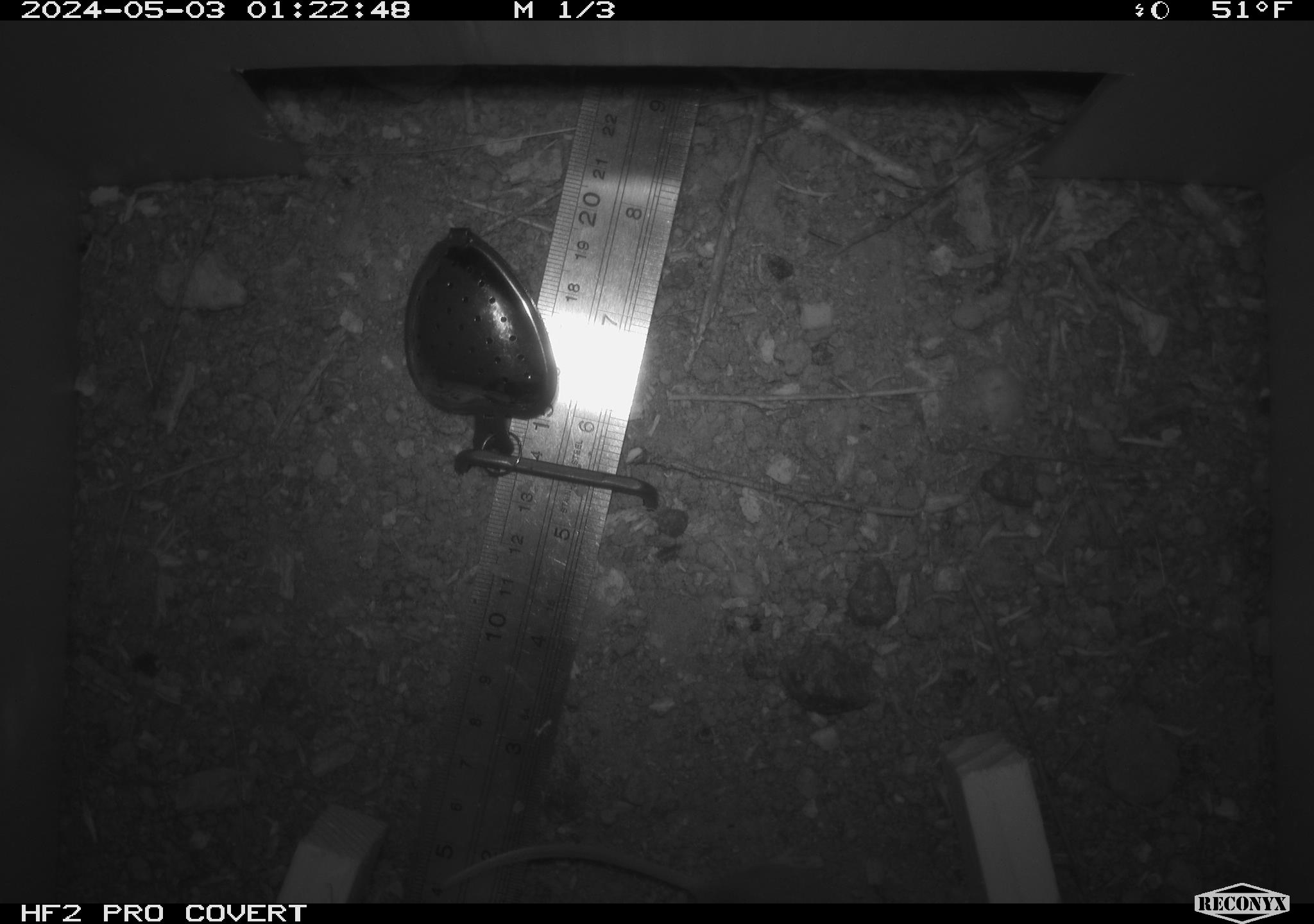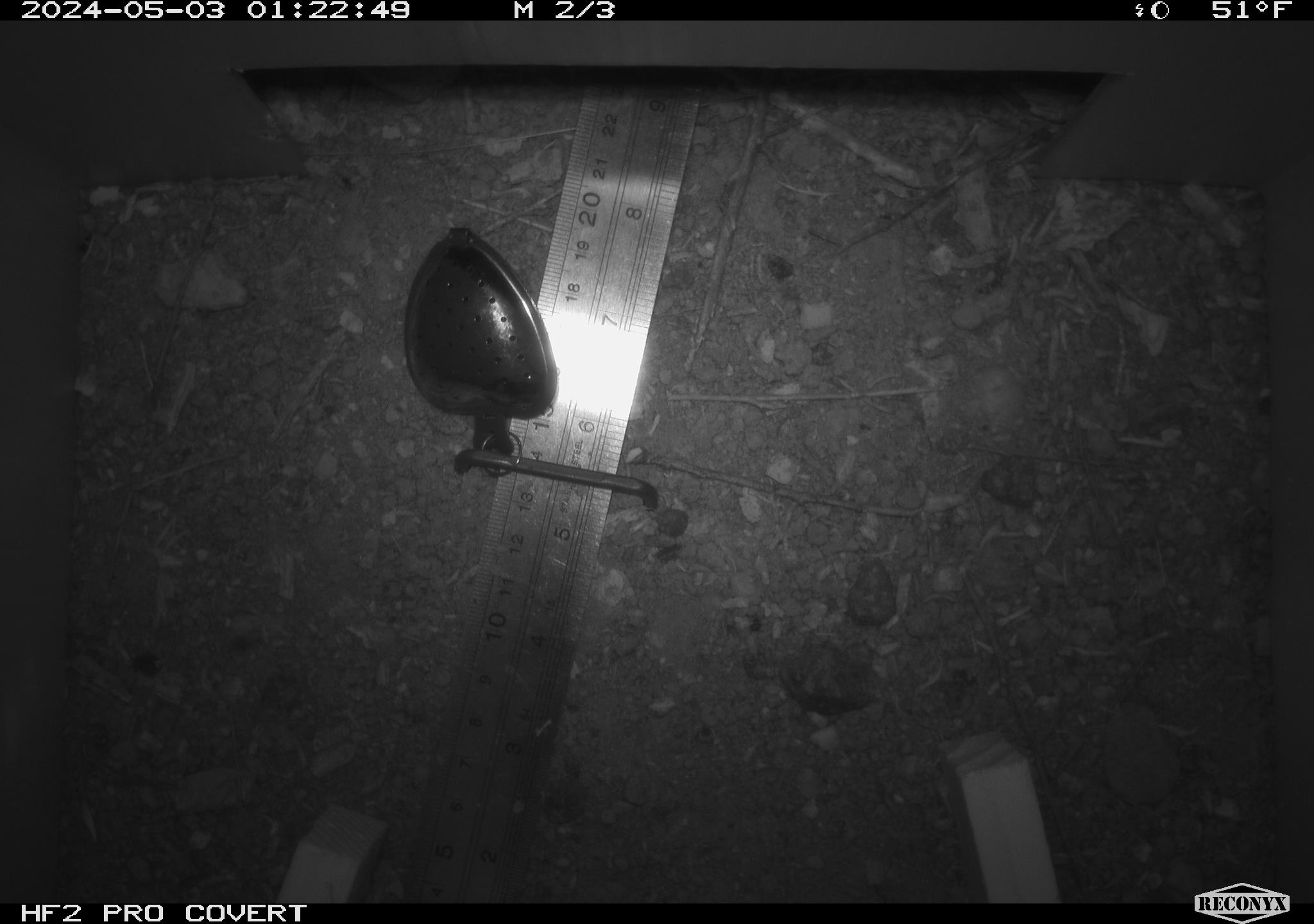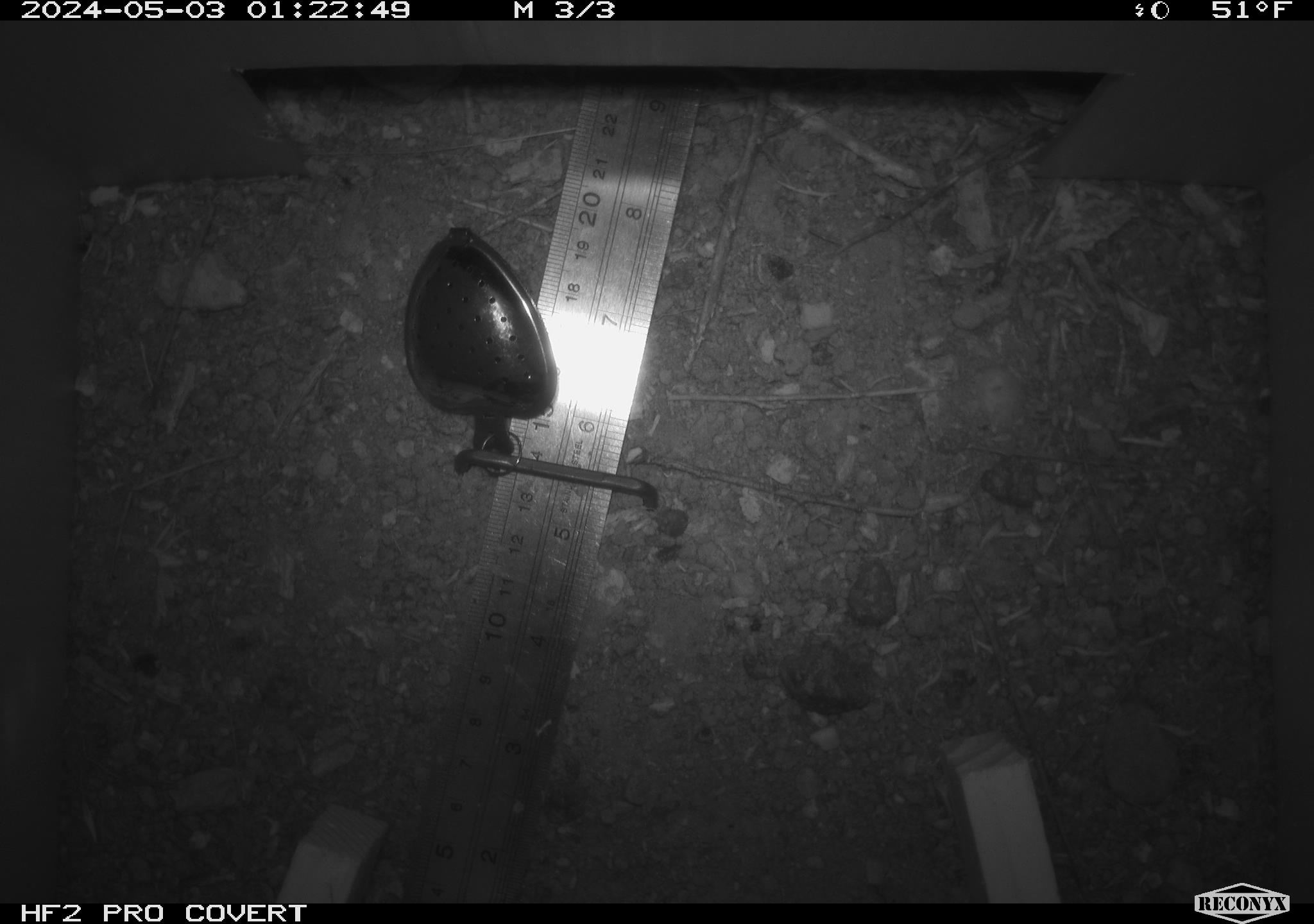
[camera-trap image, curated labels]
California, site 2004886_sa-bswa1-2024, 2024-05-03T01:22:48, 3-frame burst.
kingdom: Animalia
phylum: Chordata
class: Mammalia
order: Rodentia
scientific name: Rodentia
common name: mouse species